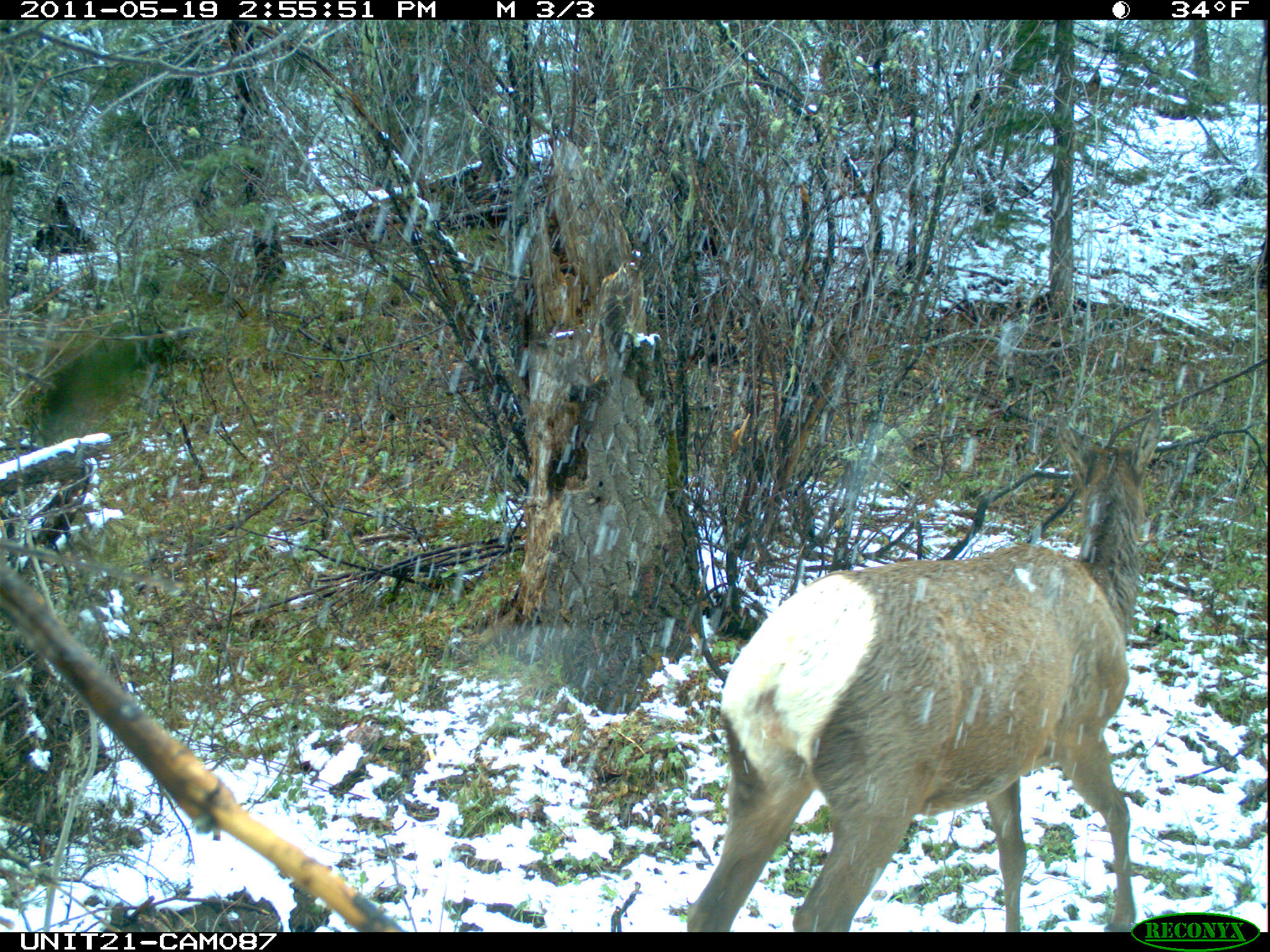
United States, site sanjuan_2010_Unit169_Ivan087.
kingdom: Animalia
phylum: Chordata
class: Mammalia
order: Artiodactyla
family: Cervidae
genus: Cervus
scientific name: Cervus elaphus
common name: red deer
Cervus elaphus (red deer).